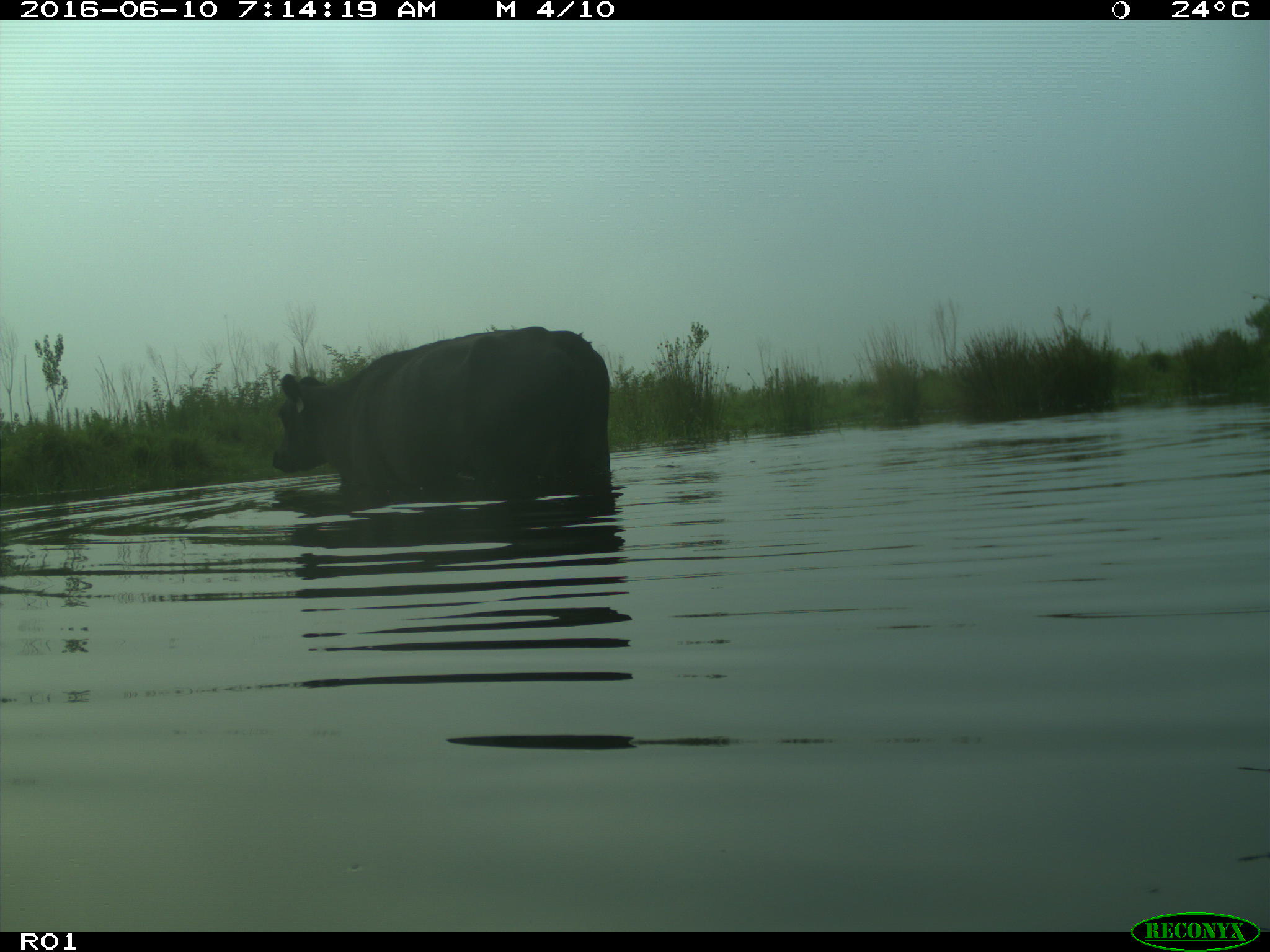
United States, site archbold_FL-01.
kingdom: Animalia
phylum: Chordata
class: Mammalia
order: Artiodactyla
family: Bovidae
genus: Bos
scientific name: Bos taurus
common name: domestic cow